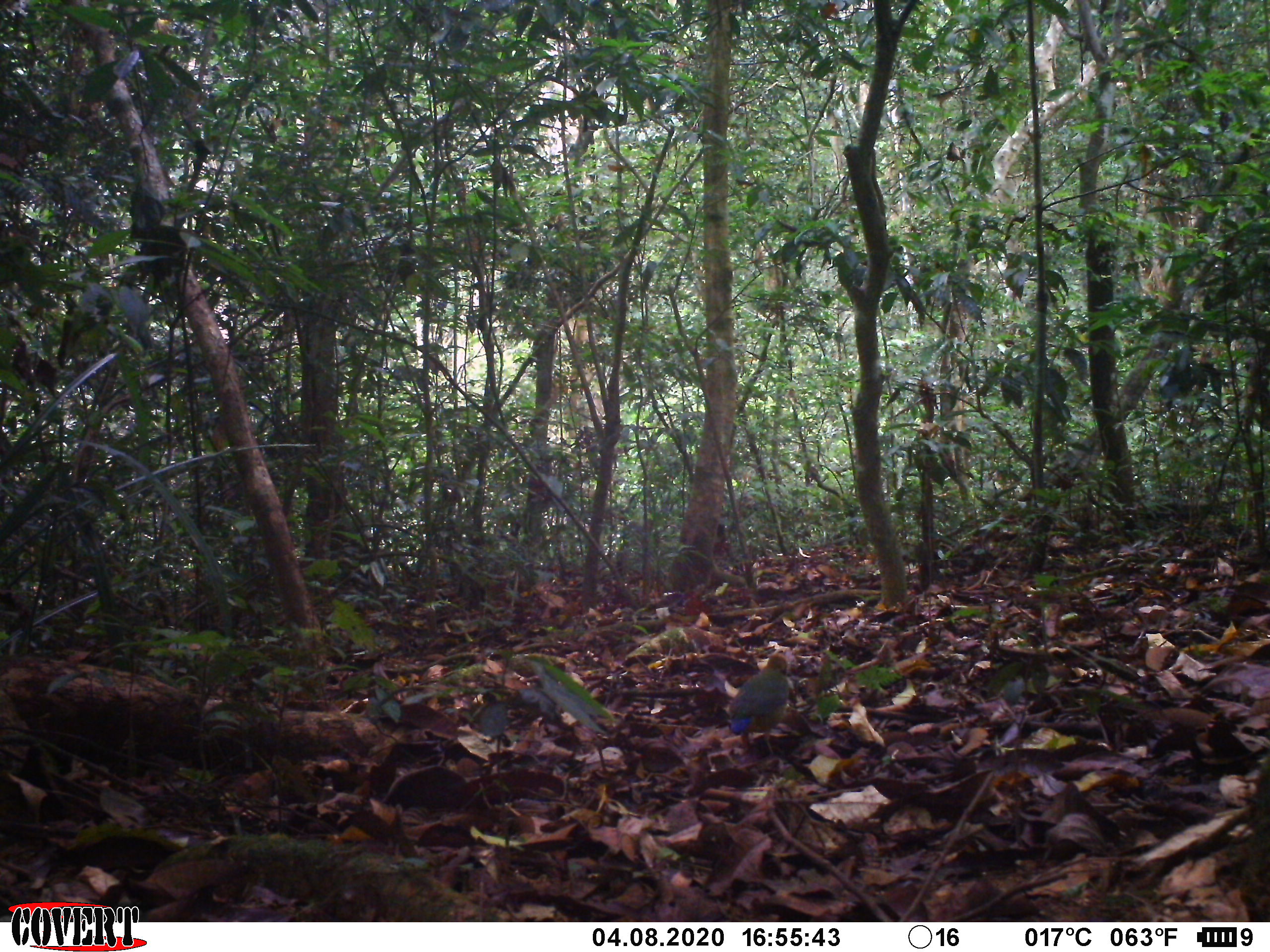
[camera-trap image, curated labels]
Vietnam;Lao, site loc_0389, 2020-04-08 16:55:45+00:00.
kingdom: Animalia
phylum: Chordata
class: Aves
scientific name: Aves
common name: bird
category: unidentified bird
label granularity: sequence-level